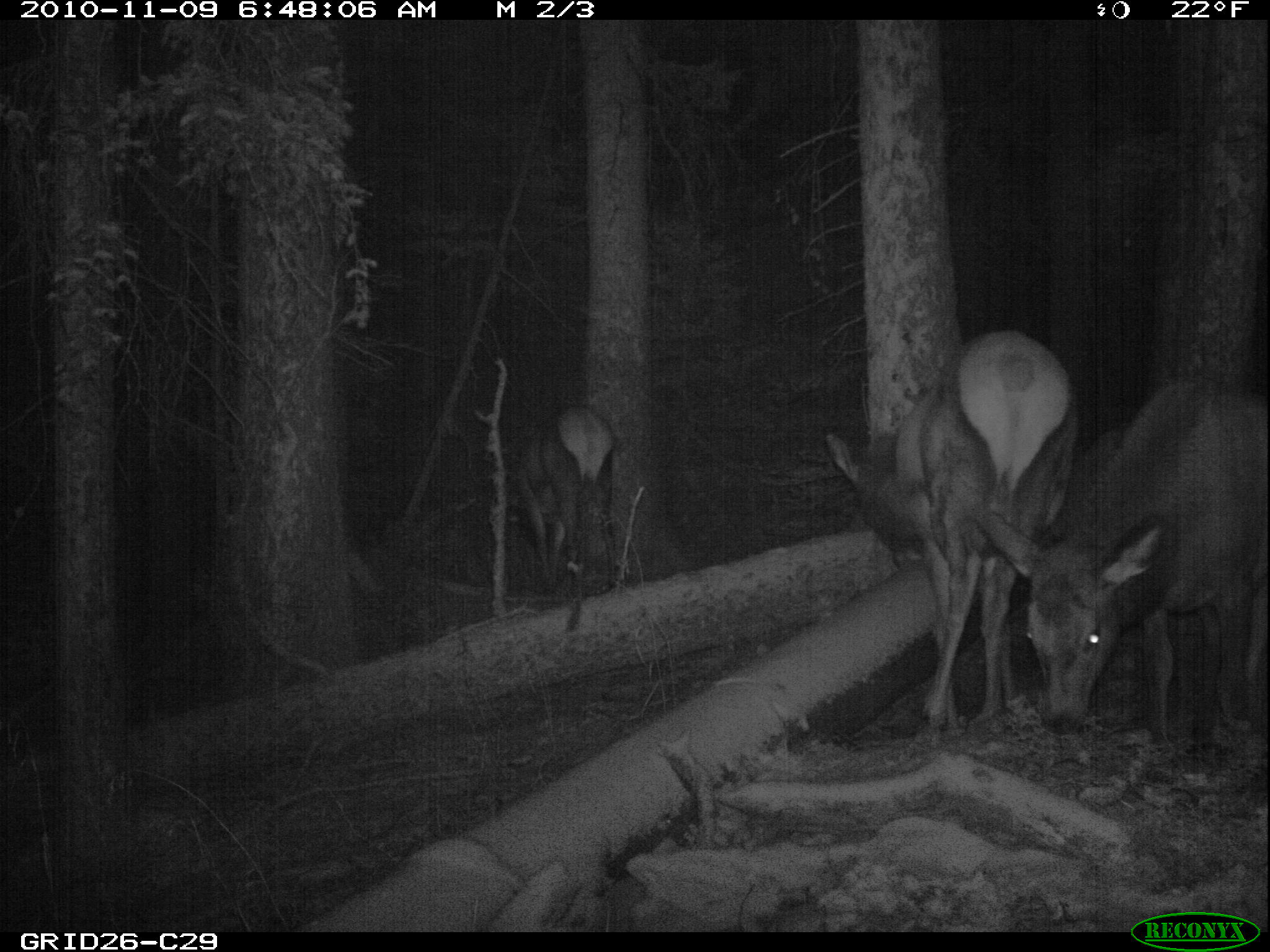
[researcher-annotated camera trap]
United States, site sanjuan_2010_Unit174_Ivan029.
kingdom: Animalia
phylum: Chordata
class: Mammalia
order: Artiodactyla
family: Cervidae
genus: Cervus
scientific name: Cervus elaphus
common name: red deer